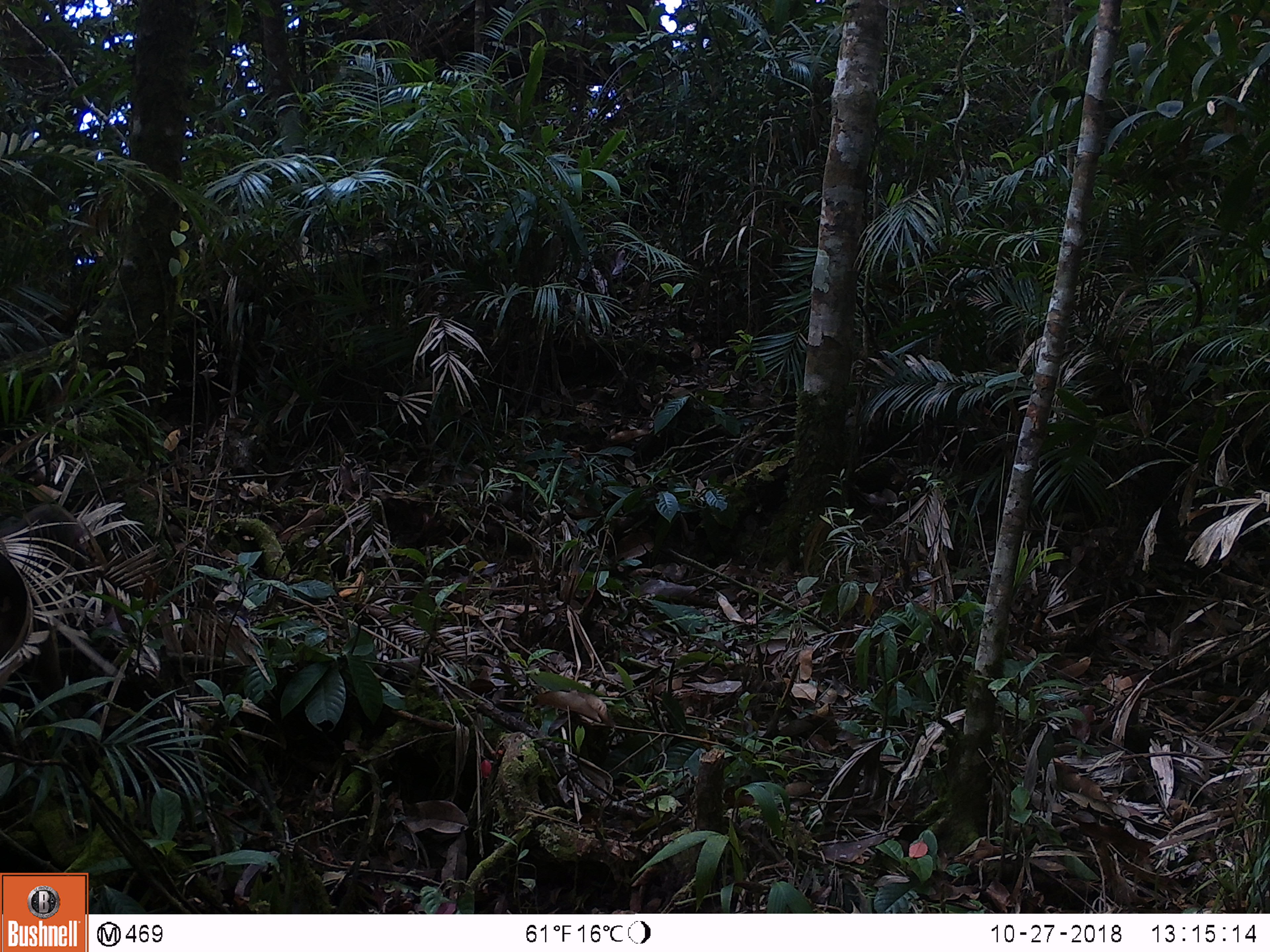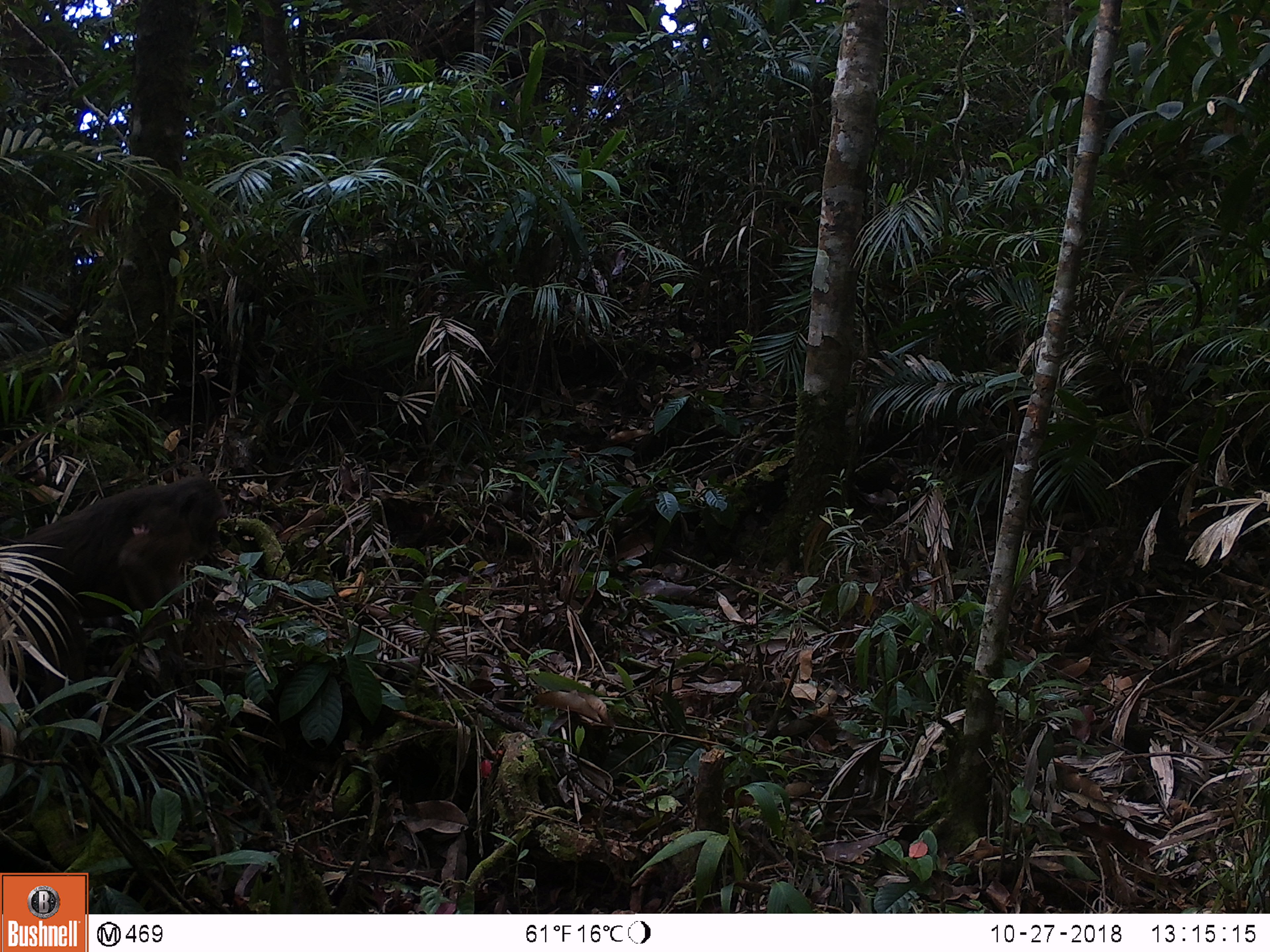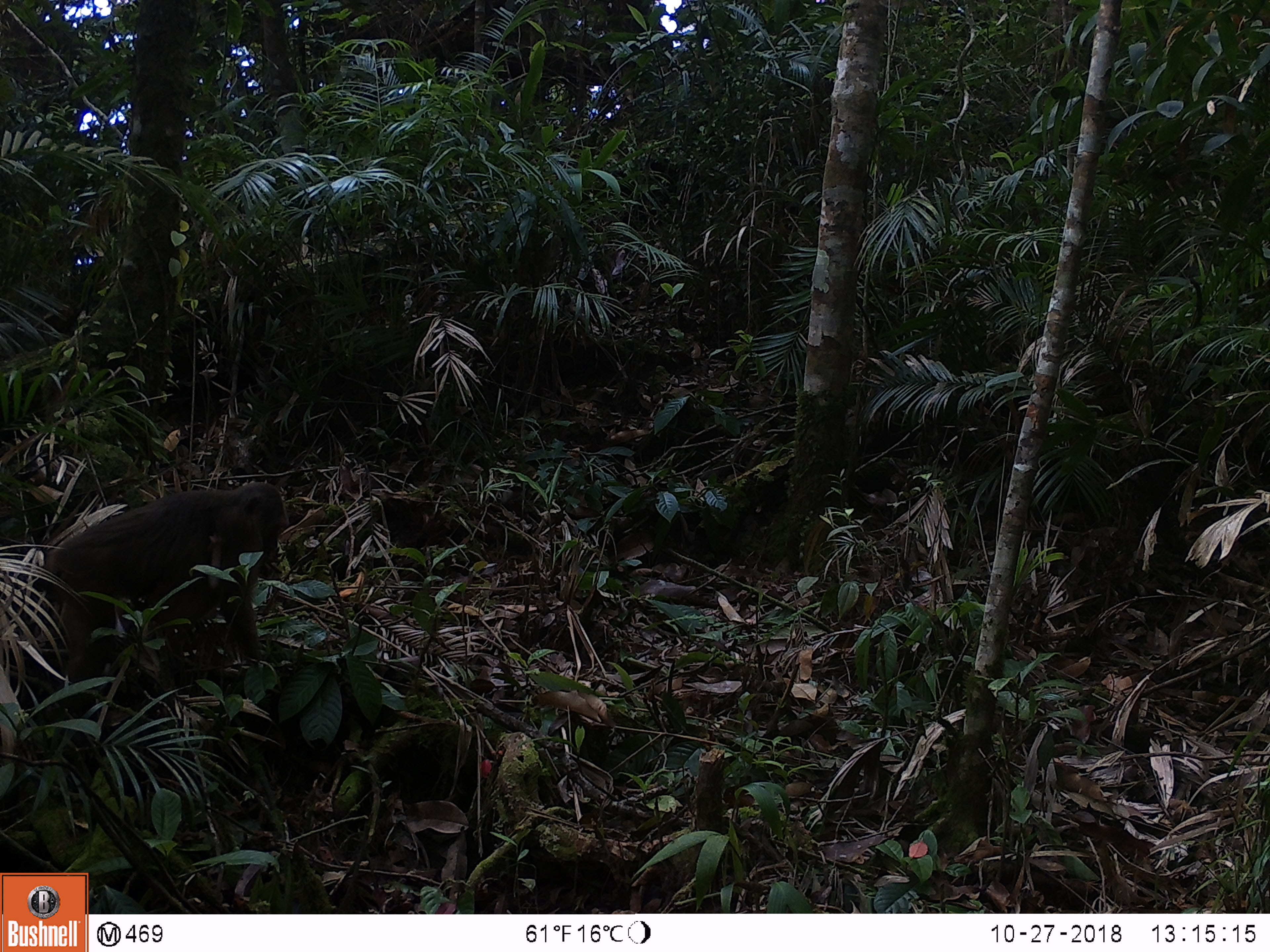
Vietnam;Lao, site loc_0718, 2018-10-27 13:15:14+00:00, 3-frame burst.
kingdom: Animalia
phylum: Chordata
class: Mammalia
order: Primates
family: Cercopithecidae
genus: Macaca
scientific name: Macaca arctoides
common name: stump-tailed macaque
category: stump tailed macaque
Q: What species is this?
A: Stump tailed macaque (stump-tailed macaque) (Macaca arctoides).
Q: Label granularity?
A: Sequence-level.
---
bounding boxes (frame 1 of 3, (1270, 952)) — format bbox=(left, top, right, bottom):
stump tailed macaque: bbox=(0, 502, 133, 707)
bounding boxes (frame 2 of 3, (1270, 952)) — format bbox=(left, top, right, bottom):
stump tailed macaque: bbox=(0, 471, 228, 728)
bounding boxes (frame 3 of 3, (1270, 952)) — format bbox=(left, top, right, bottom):
stump tailed macaque: bbox=(38, 482, 289, 720)